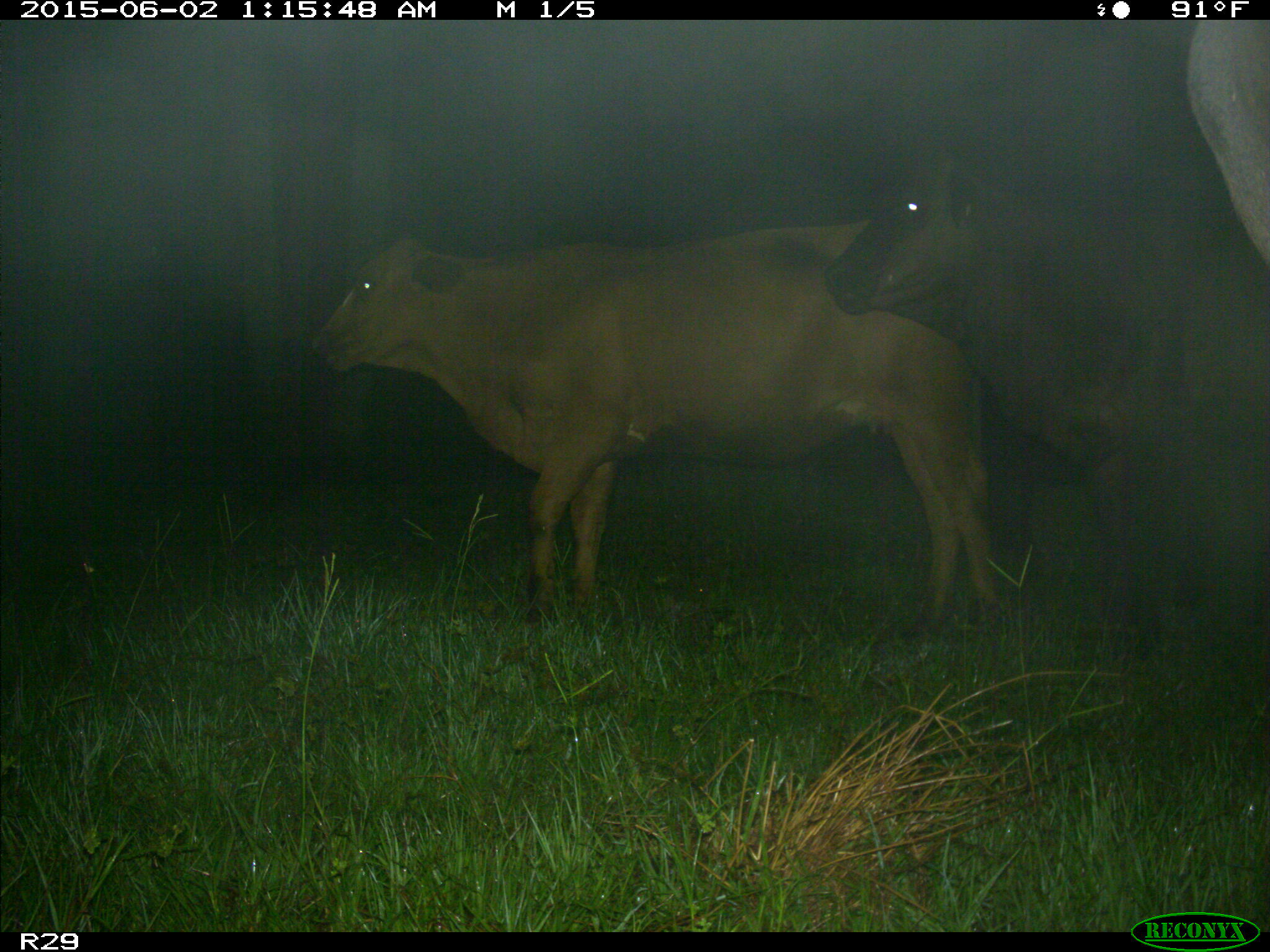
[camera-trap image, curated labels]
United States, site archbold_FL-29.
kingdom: Animalia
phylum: Chordata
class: Mammalia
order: Artiodactyla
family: Bovidae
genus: Bos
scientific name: Bos taurus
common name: domestic cow